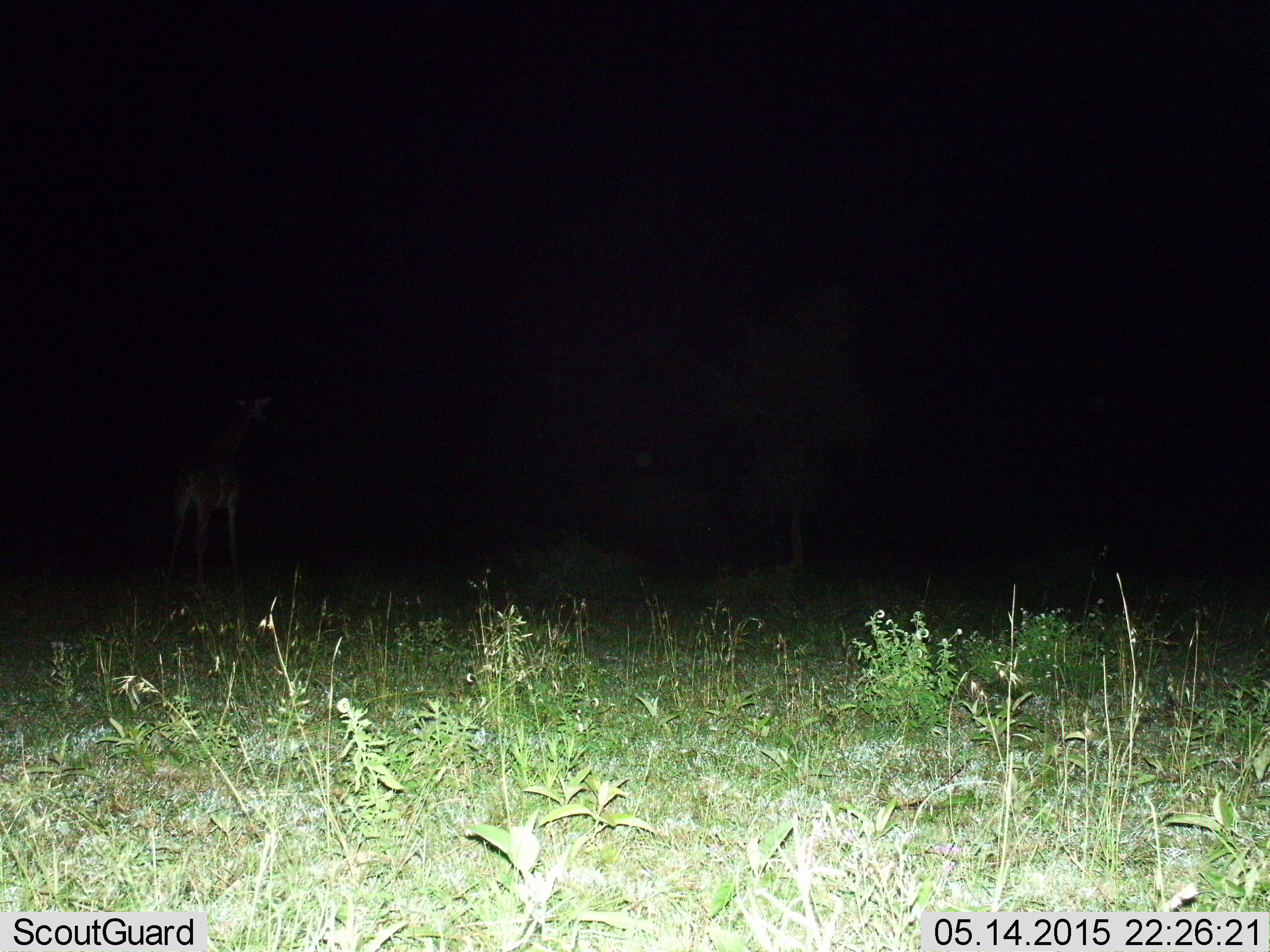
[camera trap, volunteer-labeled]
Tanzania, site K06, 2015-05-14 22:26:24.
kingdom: Animalia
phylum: Chordata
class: Mammalia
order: Artiodactyla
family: Giraffidae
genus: Giraffa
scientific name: Giraffa camelopardalis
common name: giraffe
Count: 1.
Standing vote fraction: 78%.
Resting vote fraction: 0%.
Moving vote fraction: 22%.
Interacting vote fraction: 0%.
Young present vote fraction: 11%.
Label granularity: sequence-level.